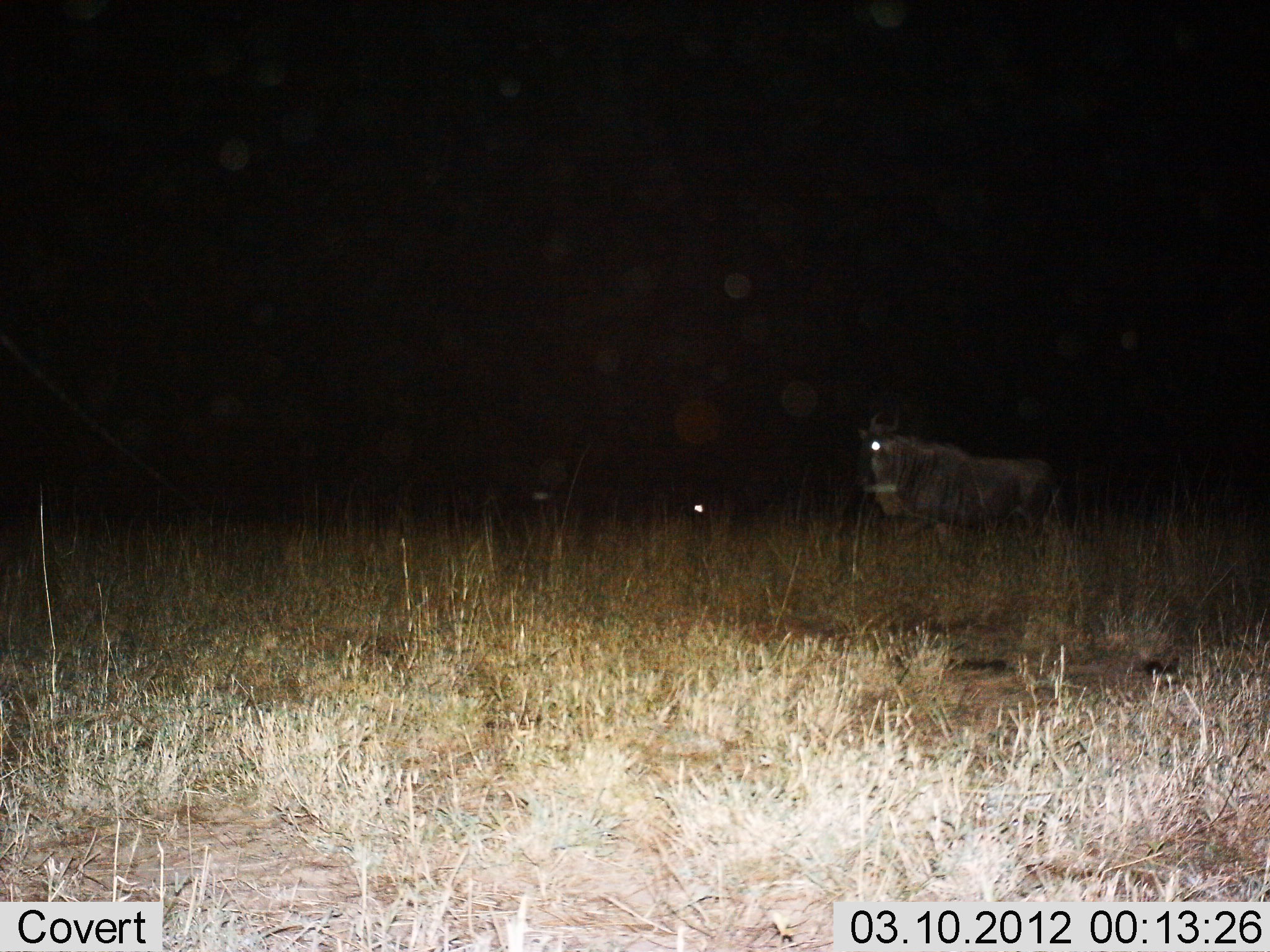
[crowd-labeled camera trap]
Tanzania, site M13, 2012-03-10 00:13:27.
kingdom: Animalia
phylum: Chordata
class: Mammalia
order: Artiodactyla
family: Bovidae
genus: Connochaetes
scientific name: Connochaetes taurinus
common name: blue wildebeest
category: wildebeest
Wildebeest (blue wildebeest) (Connochaetes taurinus), count 1. Behavior (volunteer vote fractions): standing 73%, resting 4%, moving 27%, interacting 0%. Young present (vote fraction): 0%. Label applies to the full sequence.